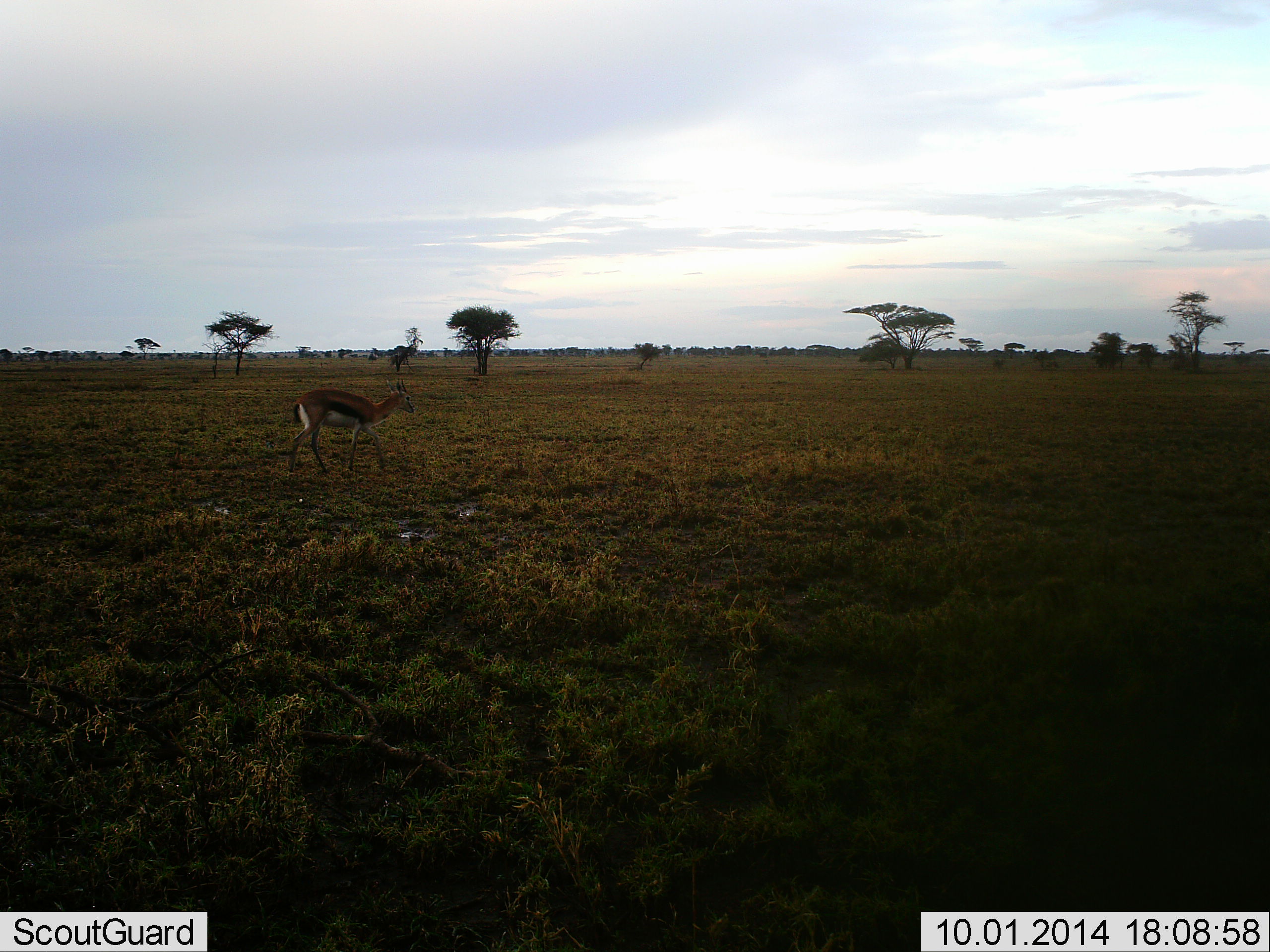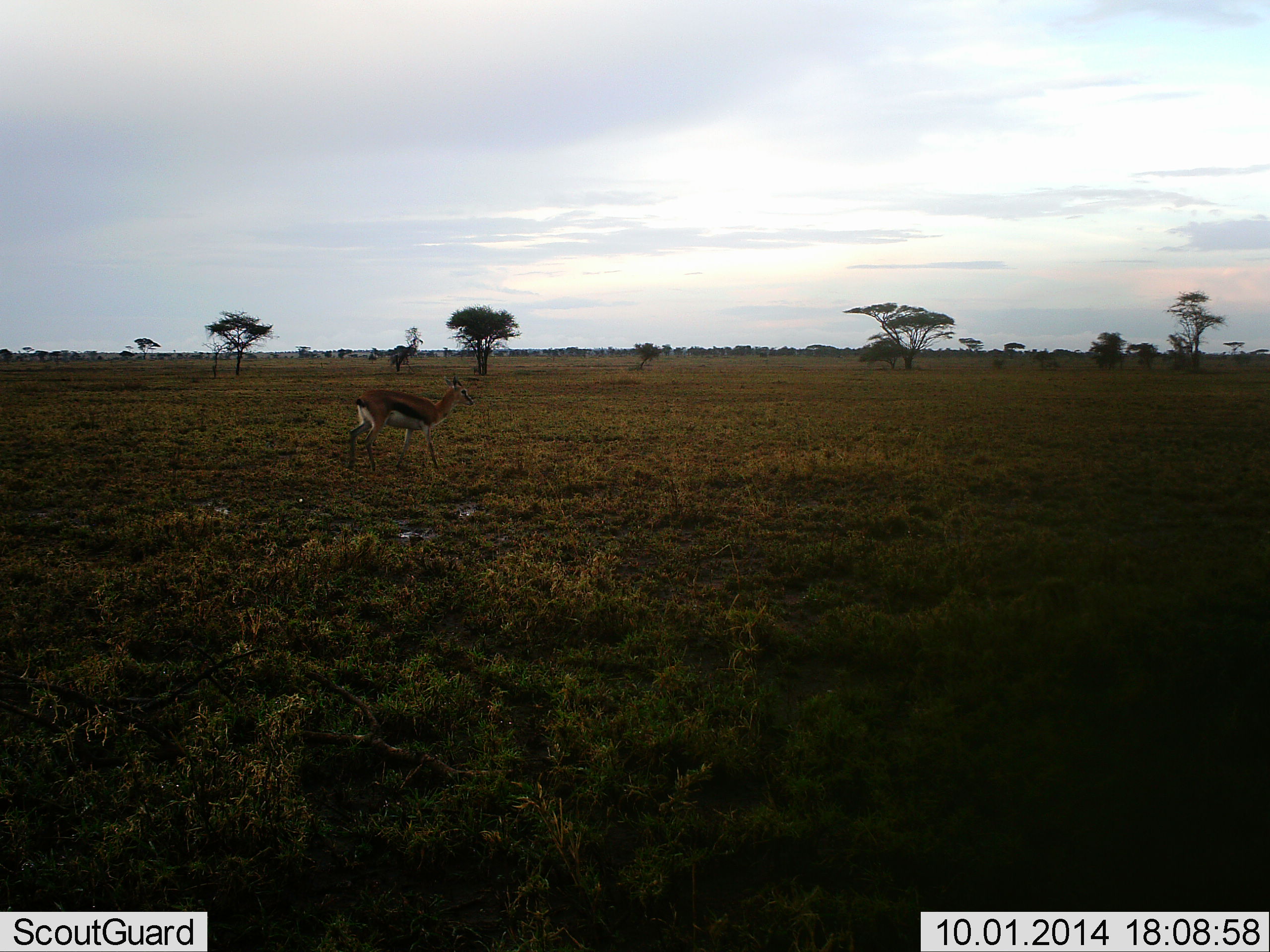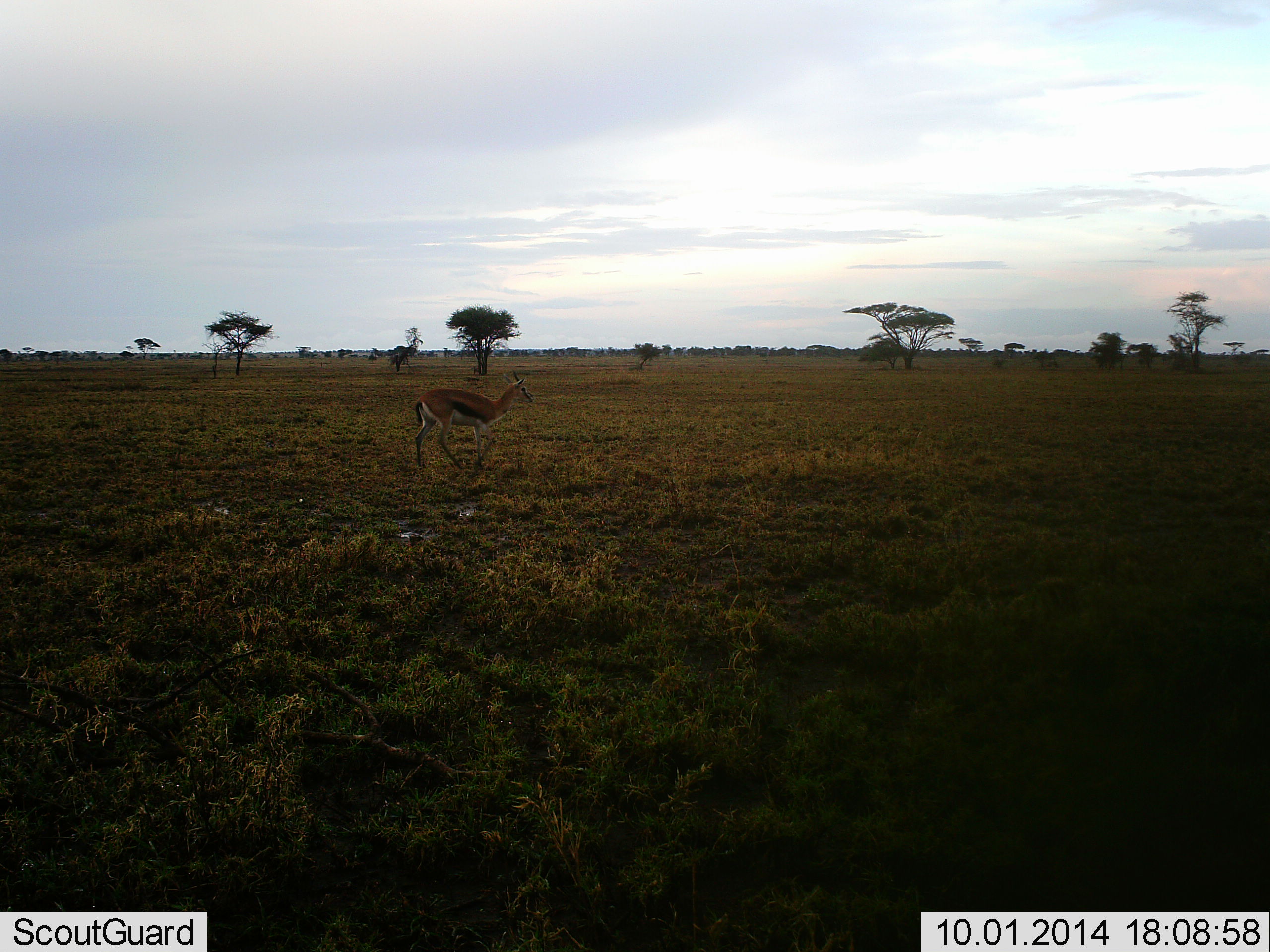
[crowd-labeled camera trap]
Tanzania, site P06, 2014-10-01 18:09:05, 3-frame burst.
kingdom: Animalia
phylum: Chordata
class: Mammalia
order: Artiodactyla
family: Bovidae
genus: Eudorcas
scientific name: Eudorcas thomsonii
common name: thomson's gazelle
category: gazellethomsons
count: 1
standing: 10%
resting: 0%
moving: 100%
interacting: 0%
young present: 0%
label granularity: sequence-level